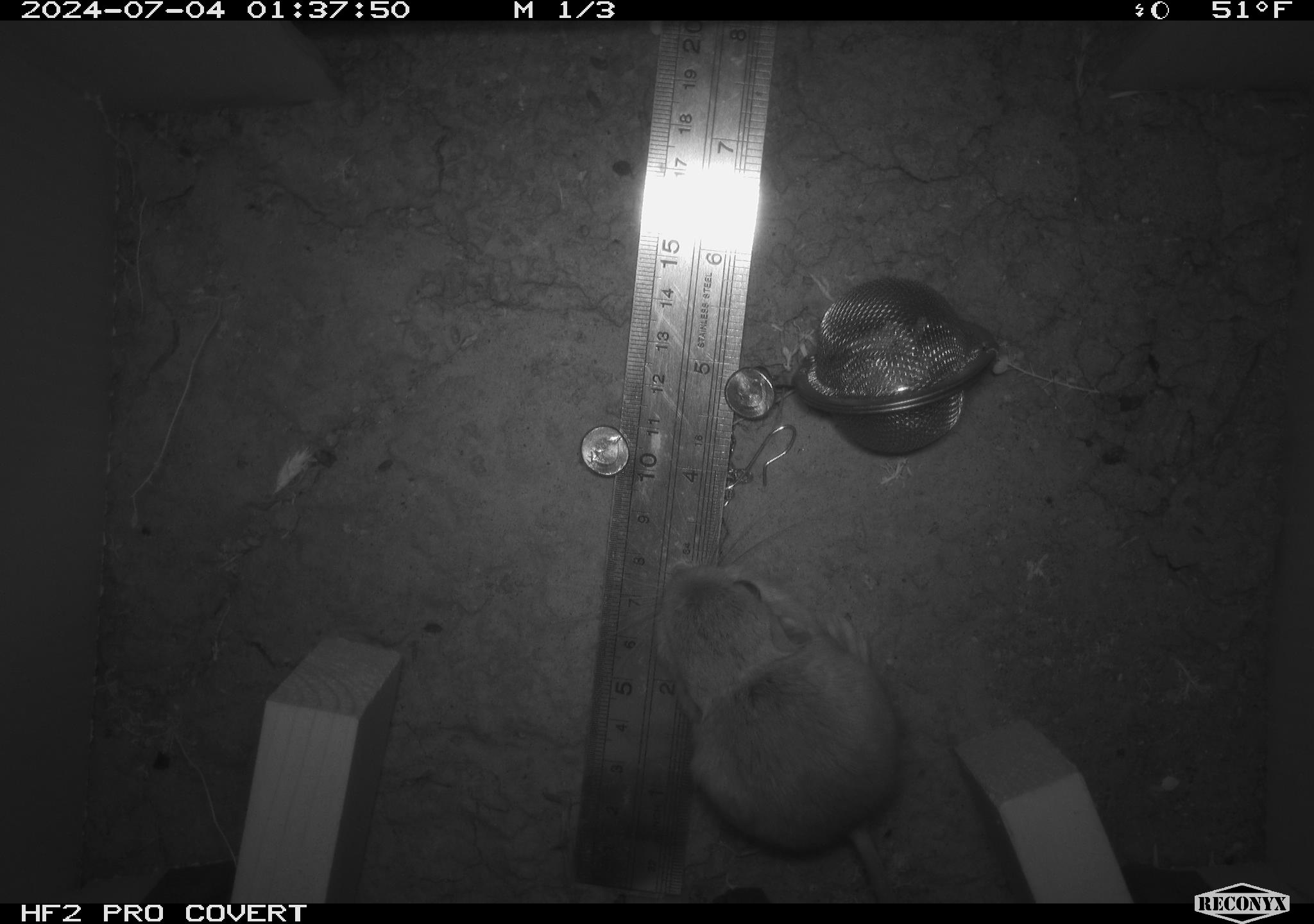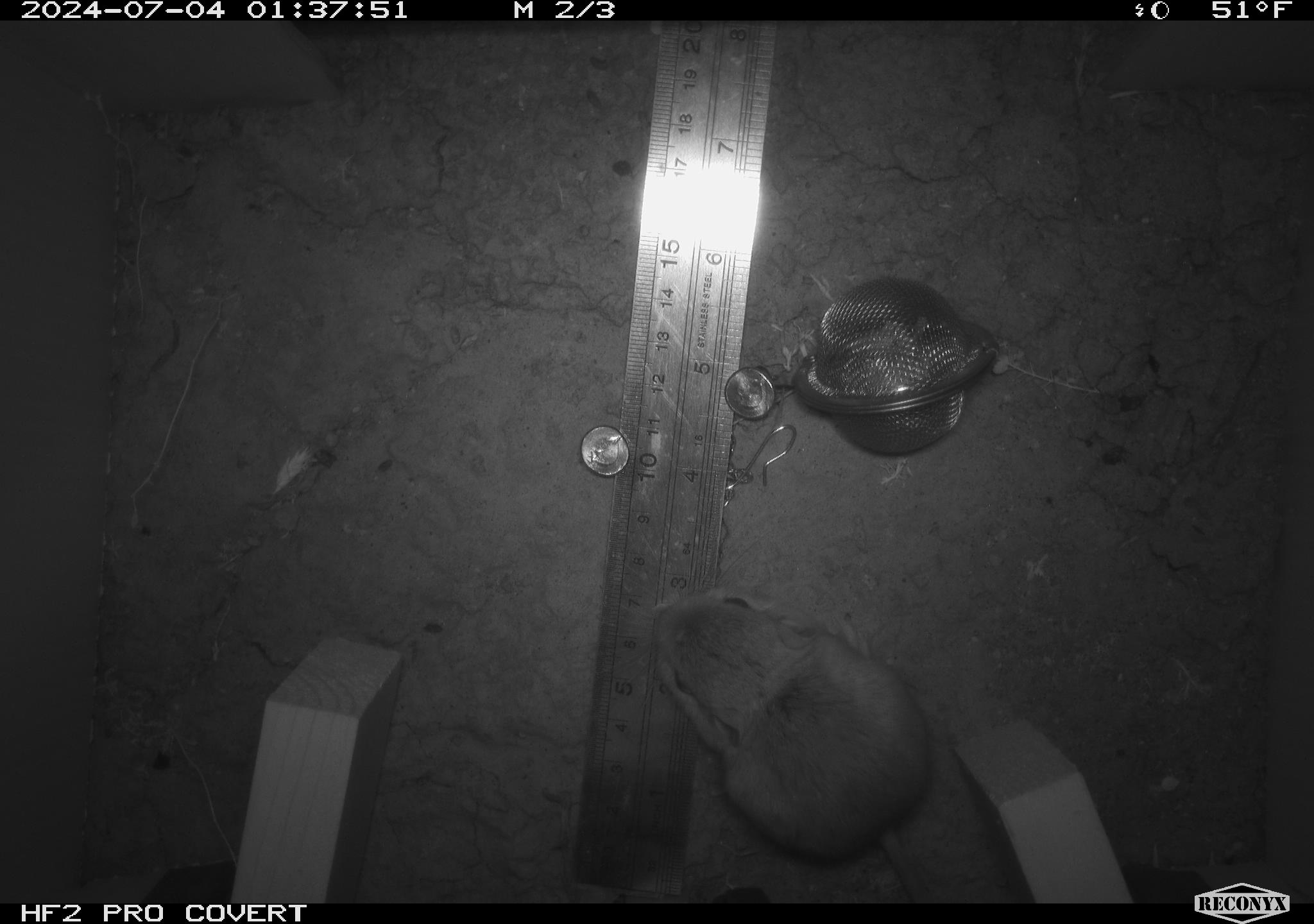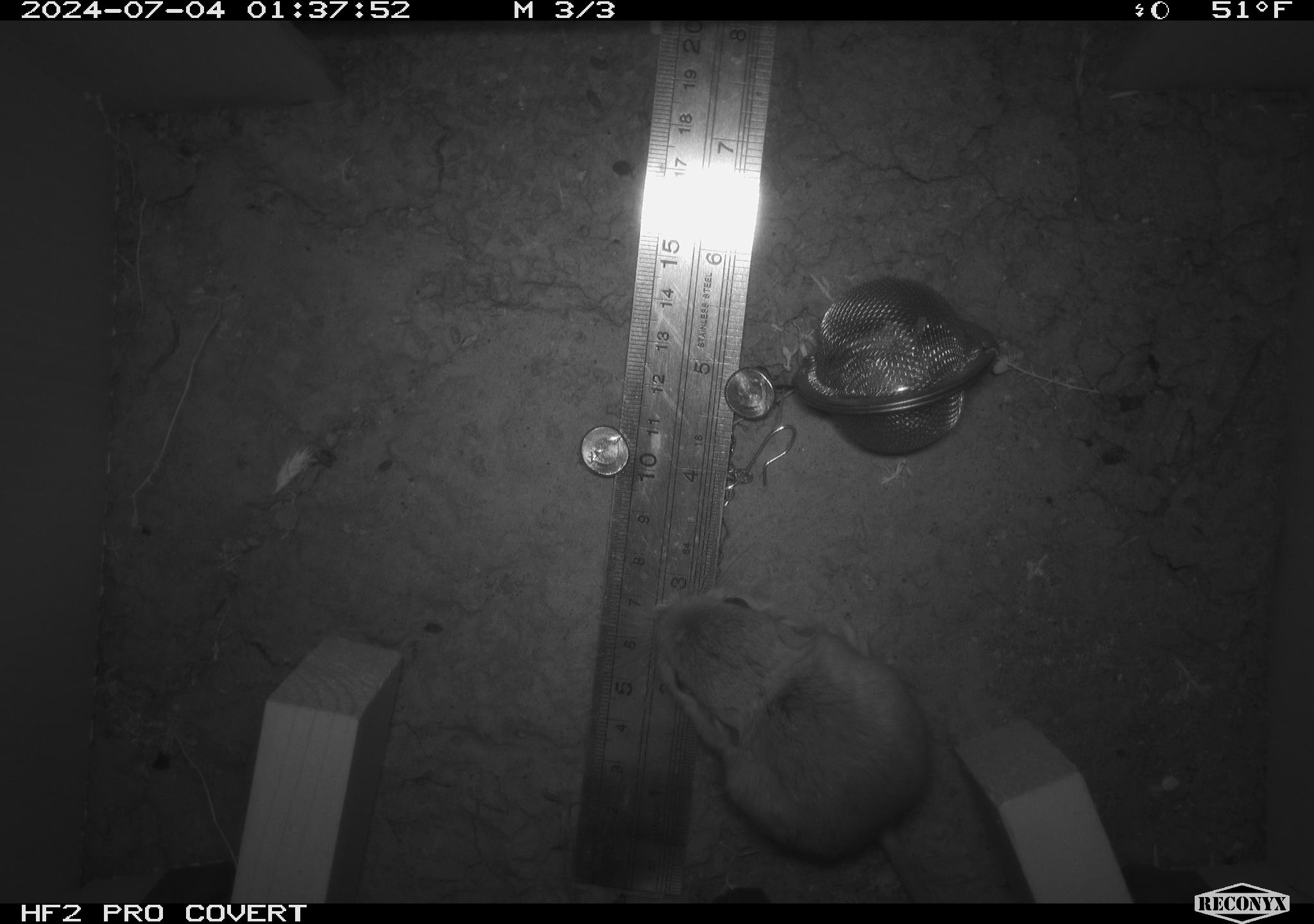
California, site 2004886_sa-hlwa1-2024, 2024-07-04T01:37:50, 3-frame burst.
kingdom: Animalia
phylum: Chordata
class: Mammalia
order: Rodentia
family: Heteromyidae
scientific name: Heteromyidae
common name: kangaroo rats and pocket mice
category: heteromyidae family